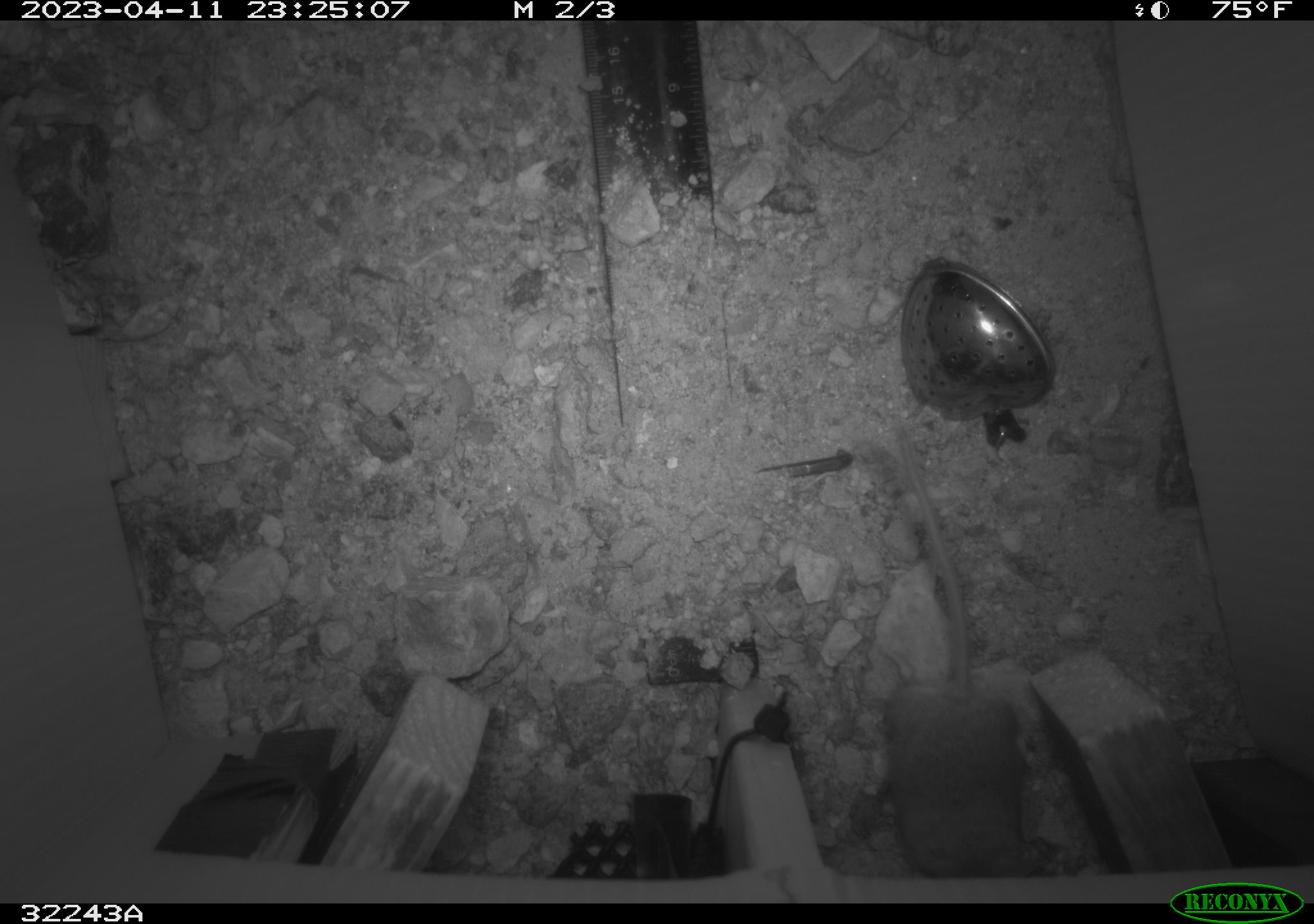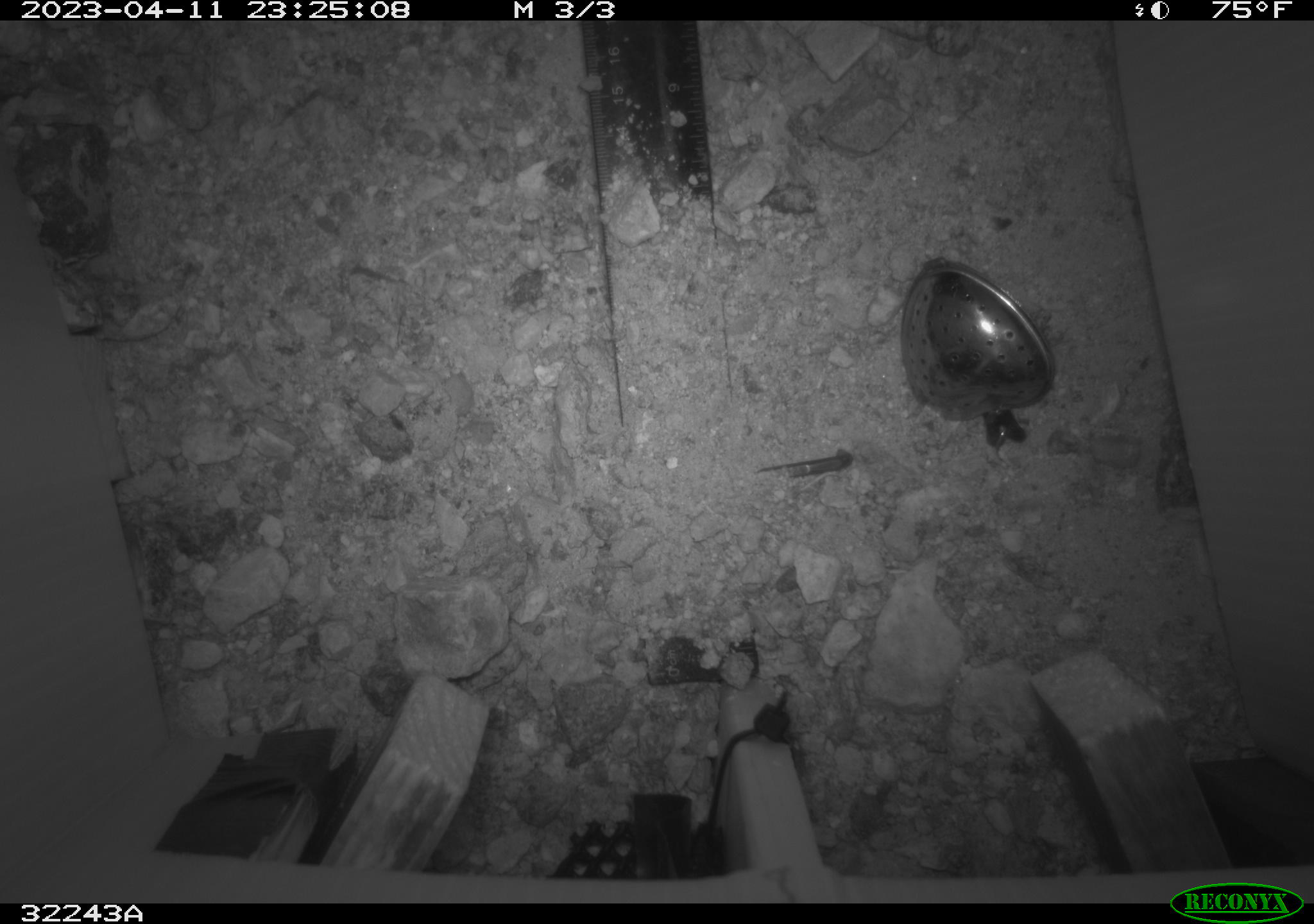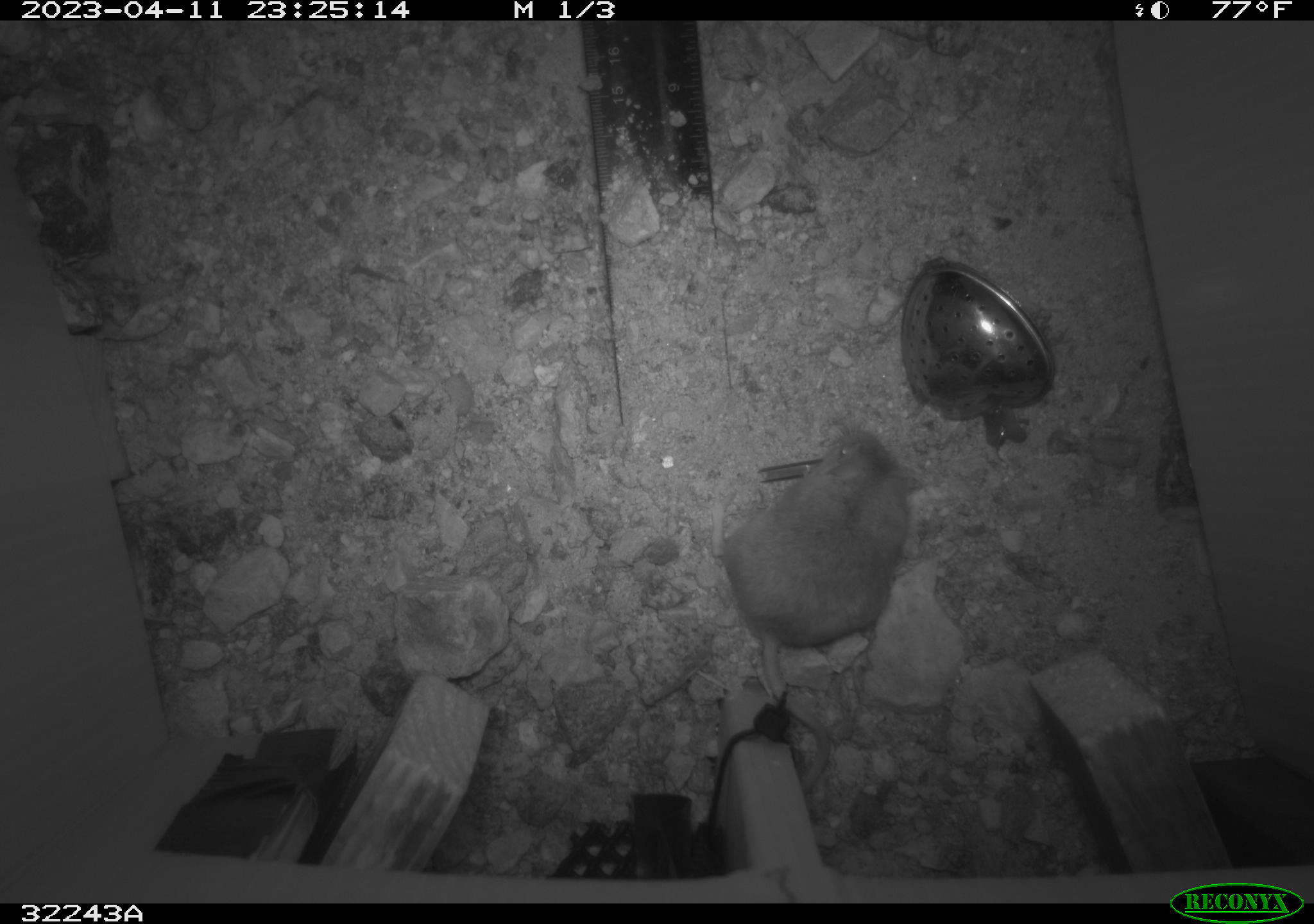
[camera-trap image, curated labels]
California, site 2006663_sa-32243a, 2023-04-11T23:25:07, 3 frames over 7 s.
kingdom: Animalia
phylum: Chordata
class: Mammalia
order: Rodentia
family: Cricetidae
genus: Peromyscus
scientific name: Peromyscus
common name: deer mice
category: peromyscus species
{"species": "peromyscus species (deer mice) (Peromyscus)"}